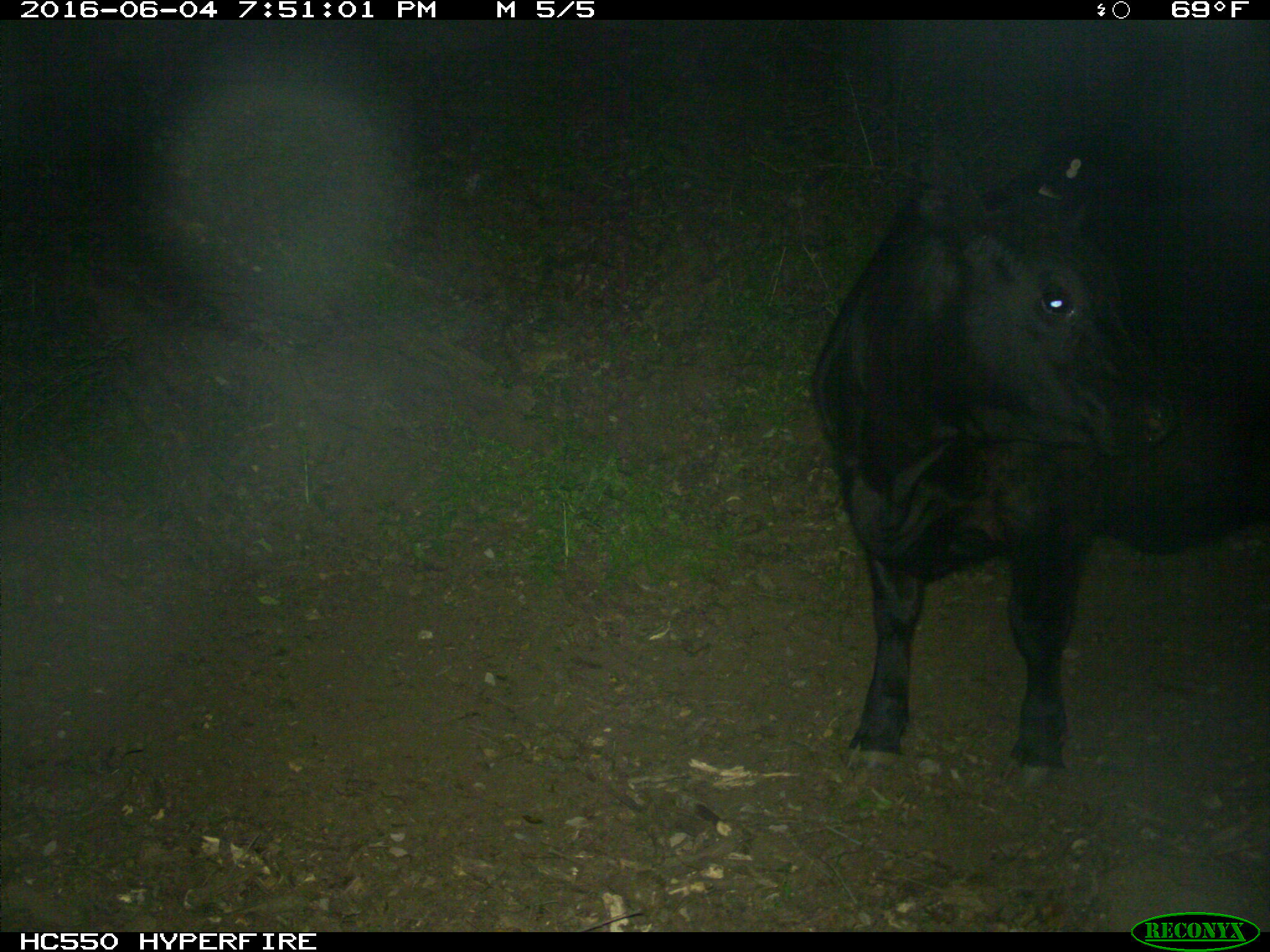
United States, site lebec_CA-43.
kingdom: Animalia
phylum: Chordata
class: Mammalia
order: Artiodactyla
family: Bovidae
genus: Bos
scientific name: Bos taurus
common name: domestic cow